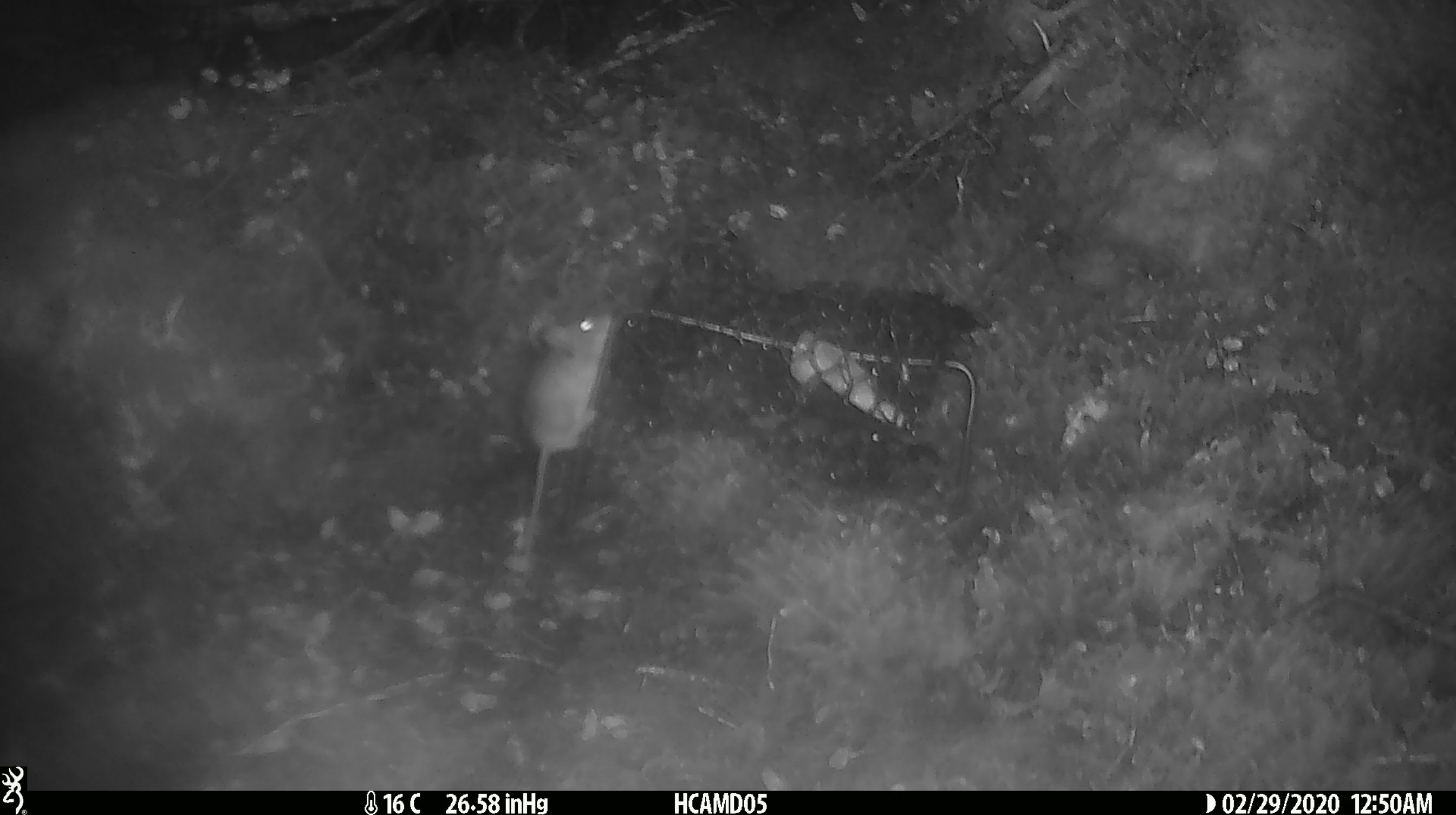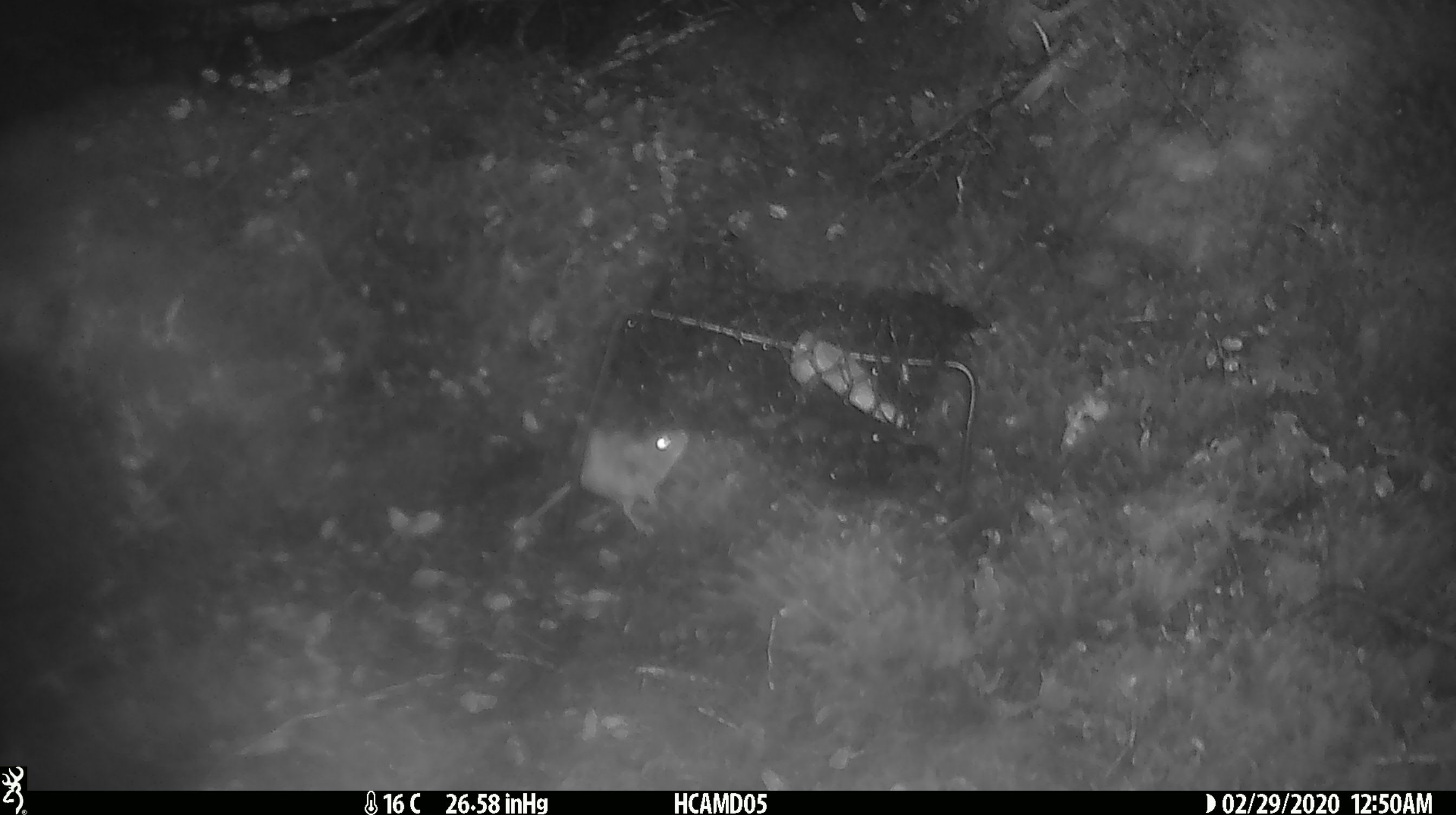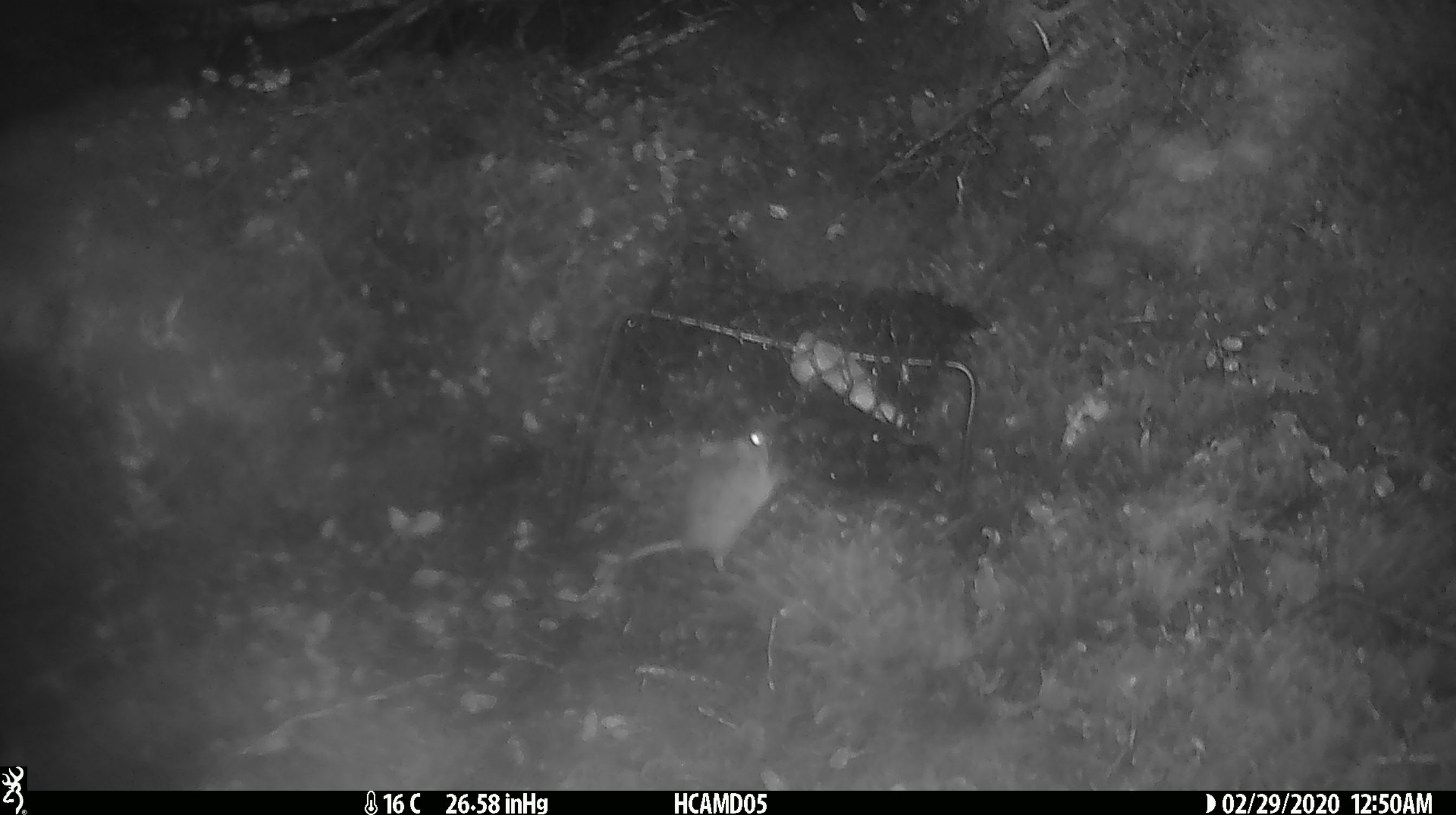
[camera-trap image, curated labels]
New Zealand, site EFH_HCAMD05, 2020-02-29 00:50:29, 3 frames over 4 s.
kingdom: Animalia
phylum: Chordata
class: Mammalia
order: Rodentia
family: Muridae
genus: Mus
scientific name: Mus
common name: mouse